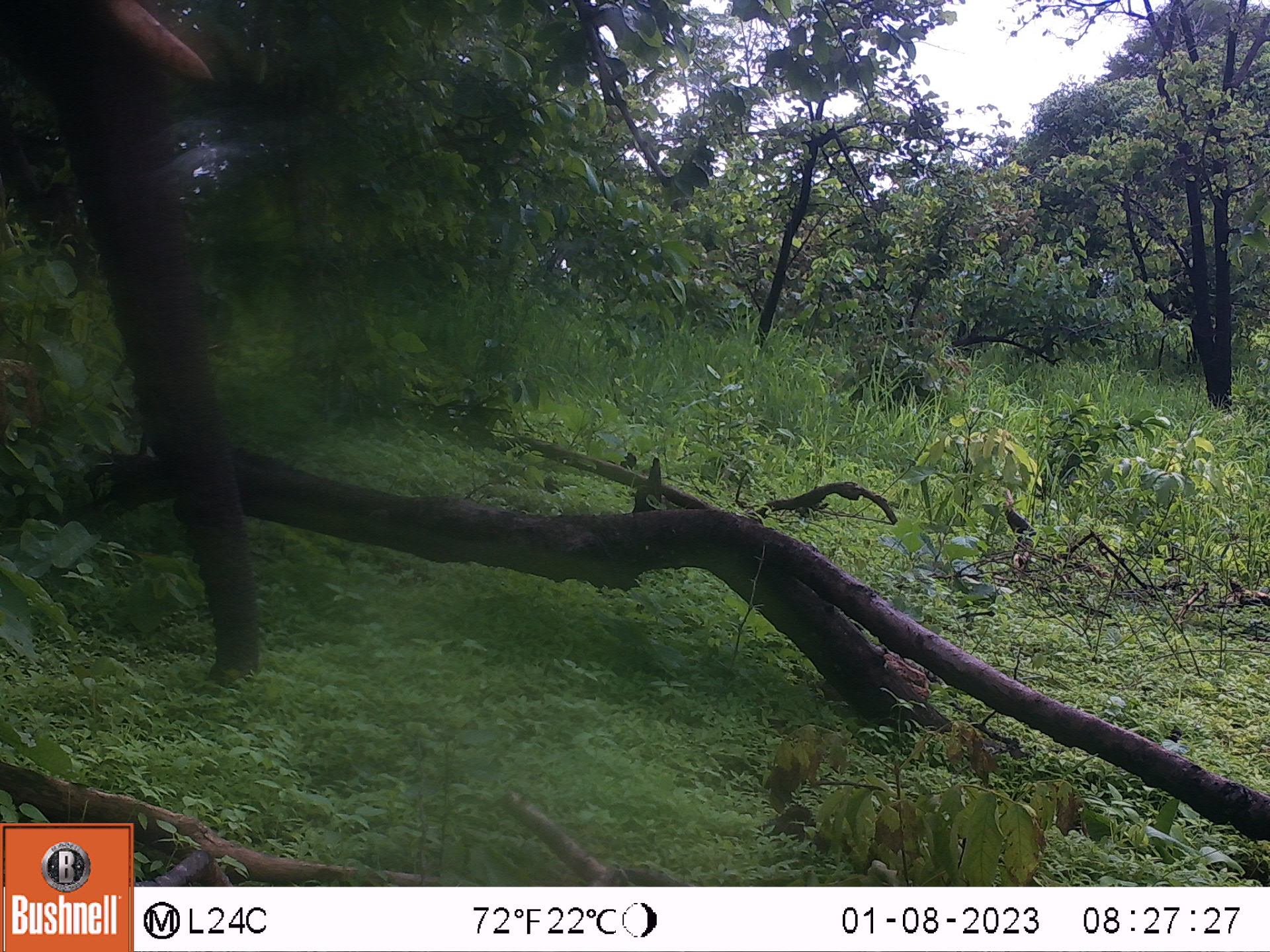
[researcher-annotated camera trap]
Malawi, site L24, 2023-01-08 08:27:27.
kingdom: Animalia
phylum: Chordata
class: Mammalia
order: Proboscidea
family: Elephantidae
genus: Loxodonta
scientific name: Loxodonta africana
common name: african savanna elephant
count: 1